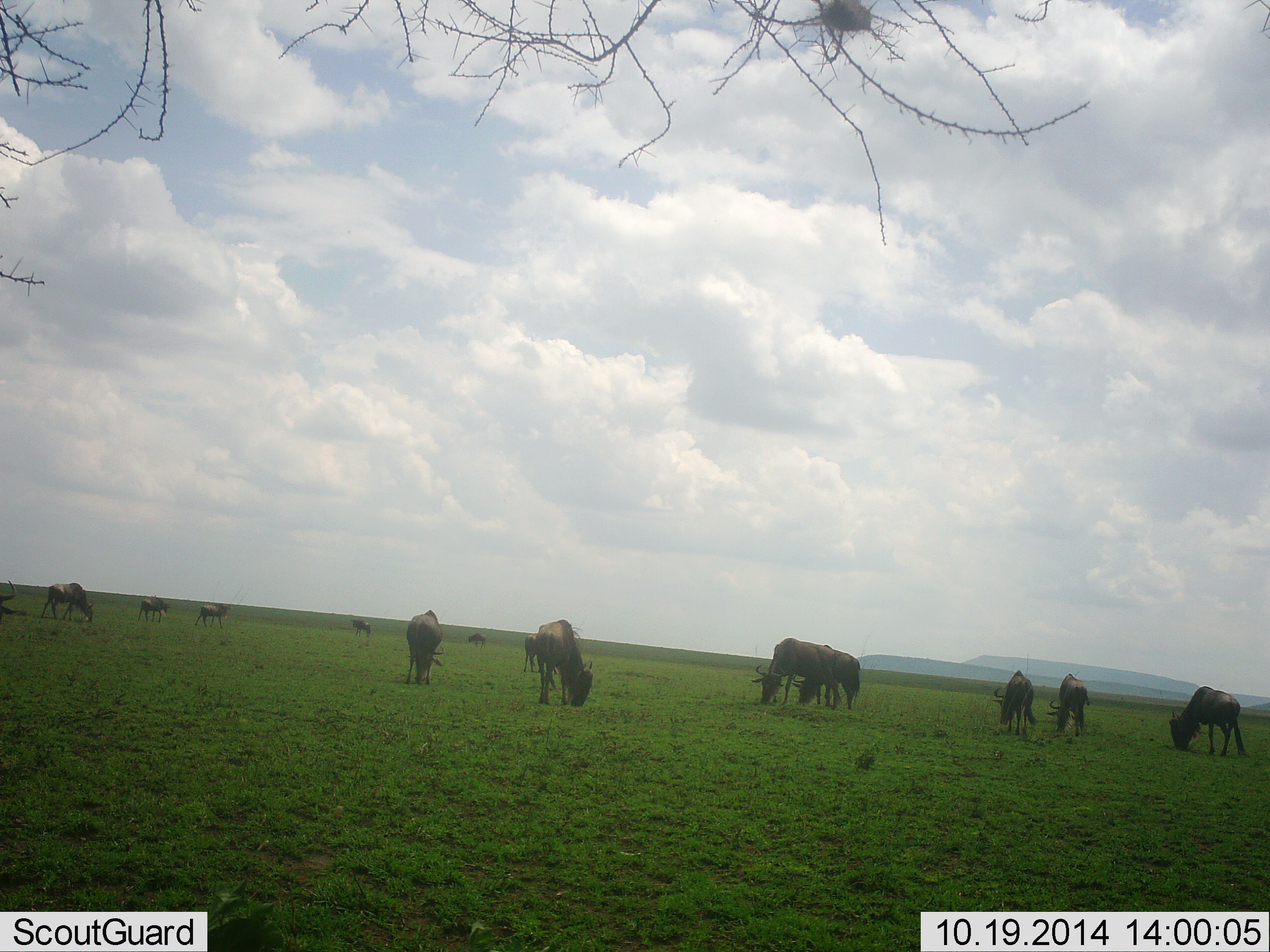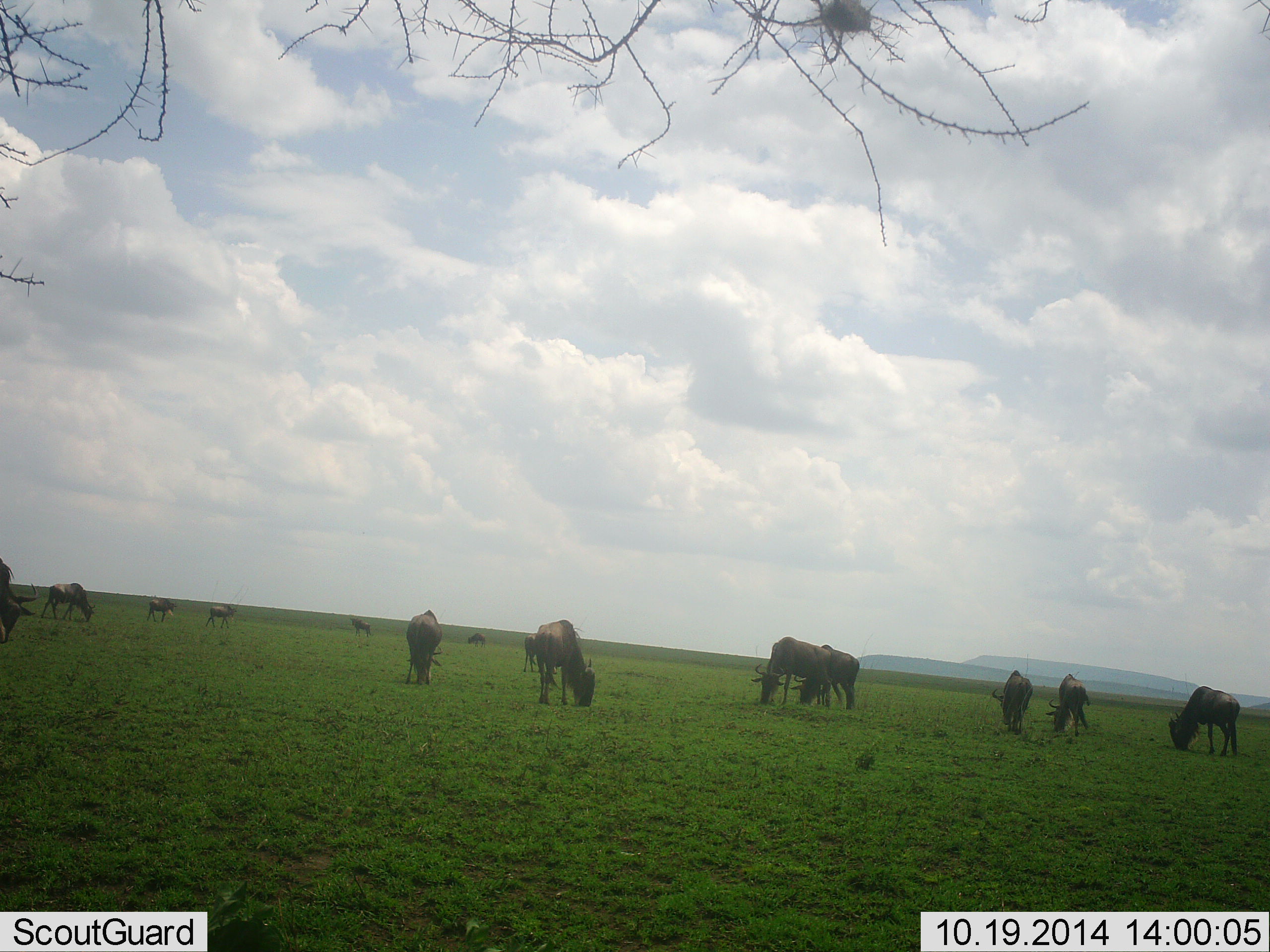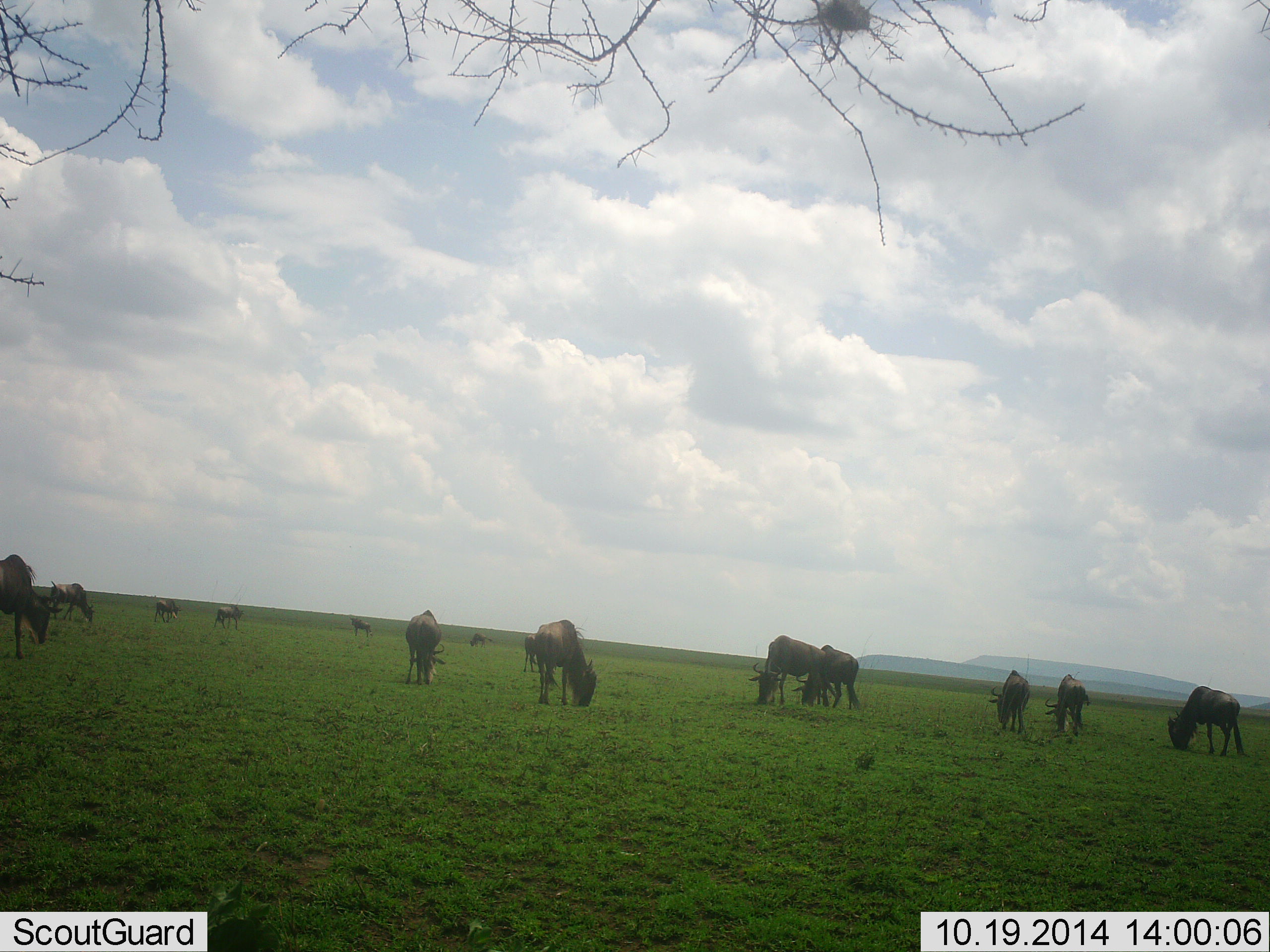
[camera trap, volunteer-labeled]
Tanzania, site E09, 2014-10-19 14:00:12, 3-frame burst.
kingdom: Animalia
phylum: Chordata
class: Mammalia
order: Artiodactyla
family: Bovidae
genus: Connochaetes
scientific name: Connochaetes taurinus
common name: blue wildebeest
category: wildebeest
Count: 11-50.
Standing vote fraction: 20%.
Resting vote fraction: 0%.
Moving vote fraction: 50%.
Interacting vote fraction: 0%.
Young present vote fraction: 10%.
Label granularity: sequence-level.